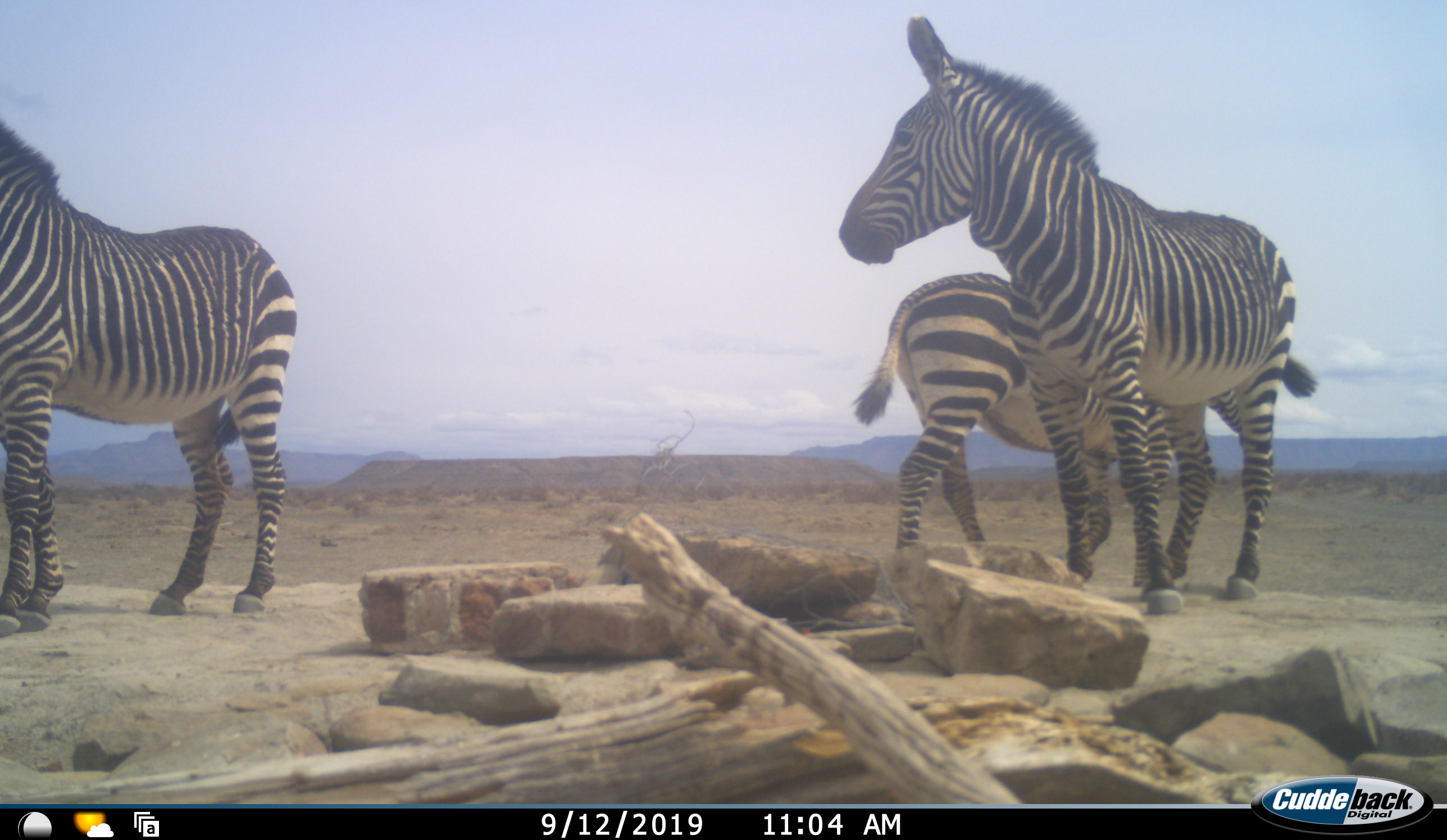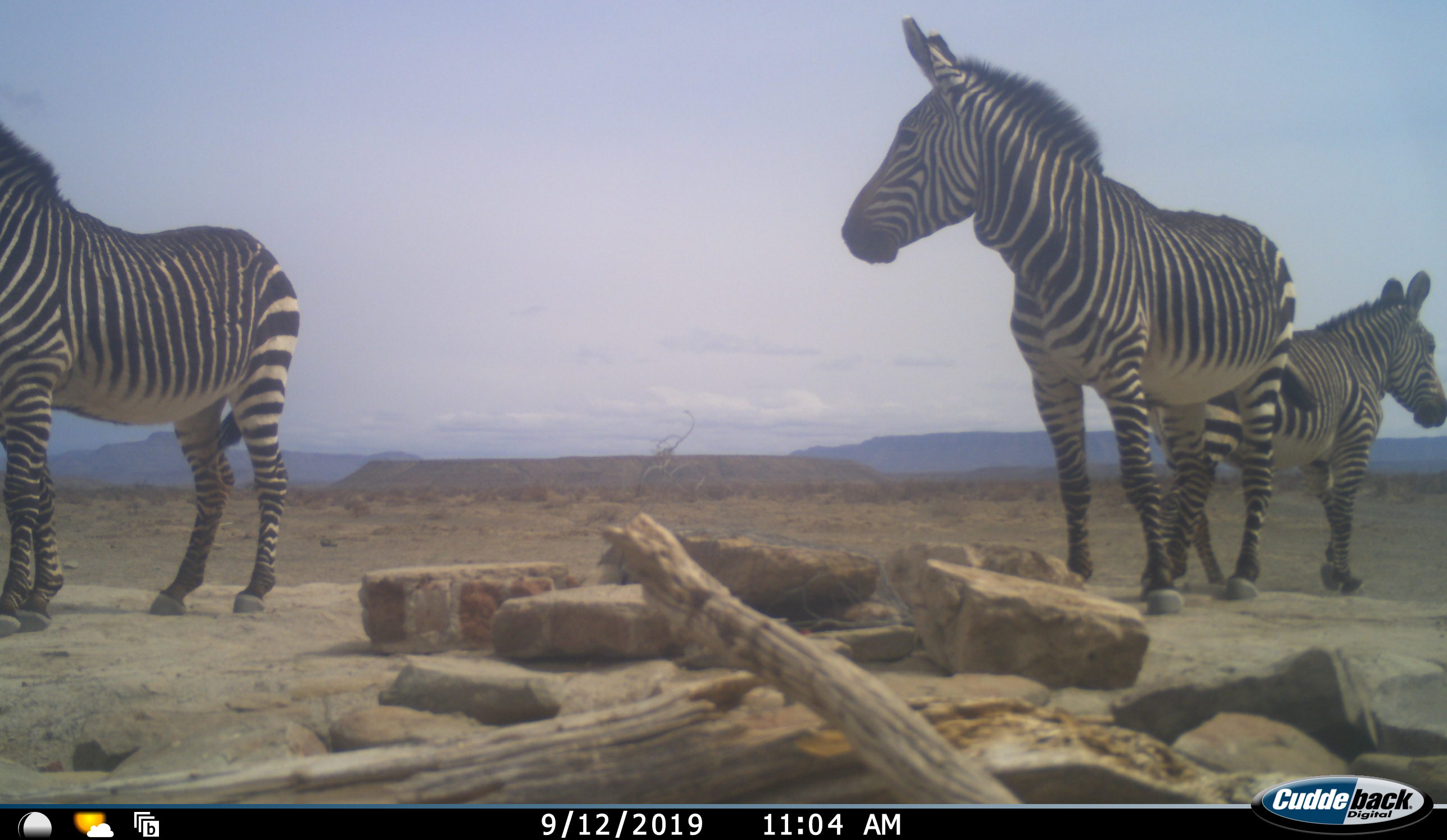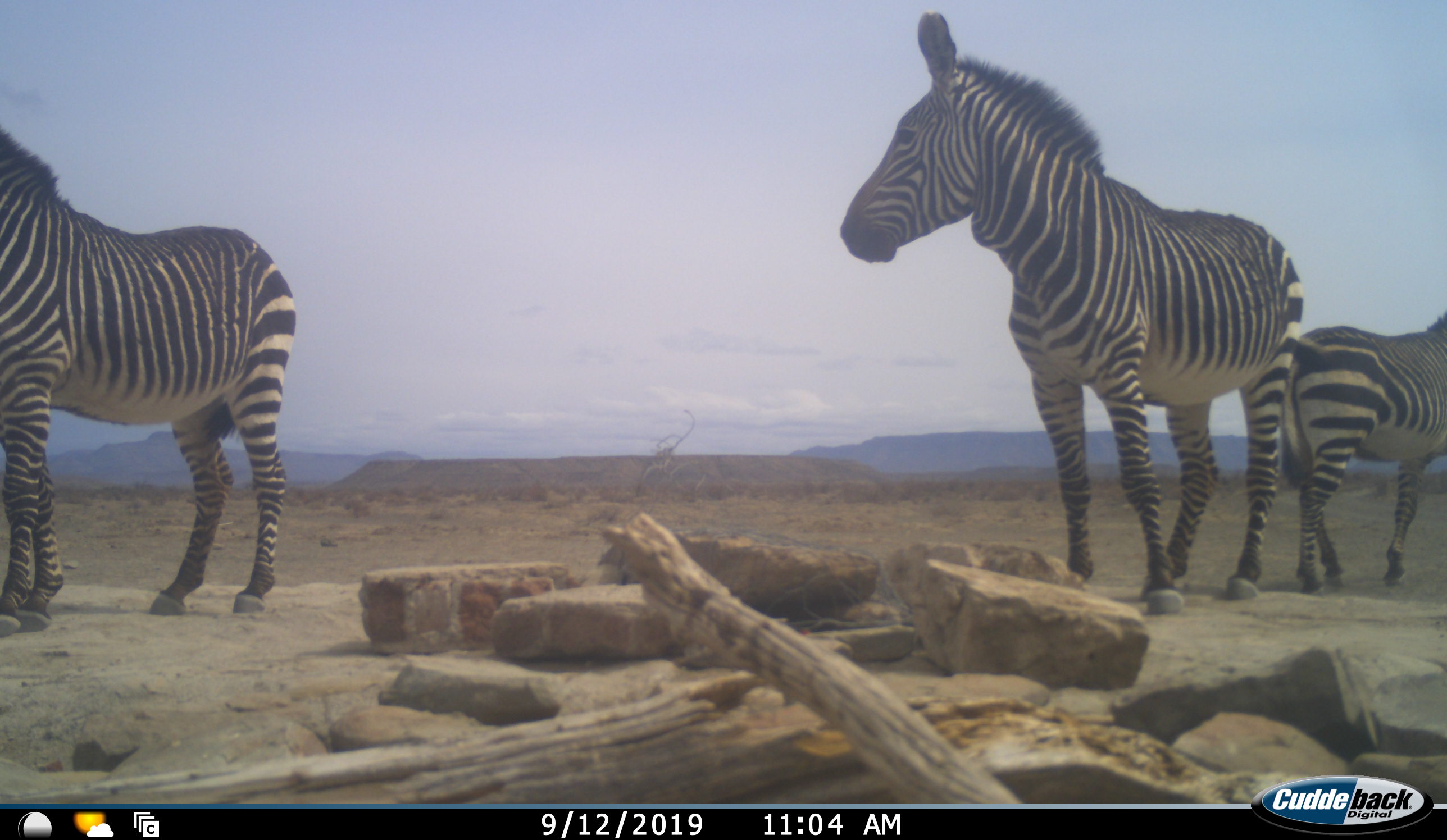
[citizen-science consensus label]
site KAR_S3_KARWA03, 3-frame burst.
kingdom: Animalia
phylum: Chordata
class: Mammalia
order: Perissodactyla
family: Equidae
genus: Equus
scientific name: Equus zebra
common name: mountain zebra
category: zebramountain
Zebramountain (mountain zebra) (Equus zebra), count 3. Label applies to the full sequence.